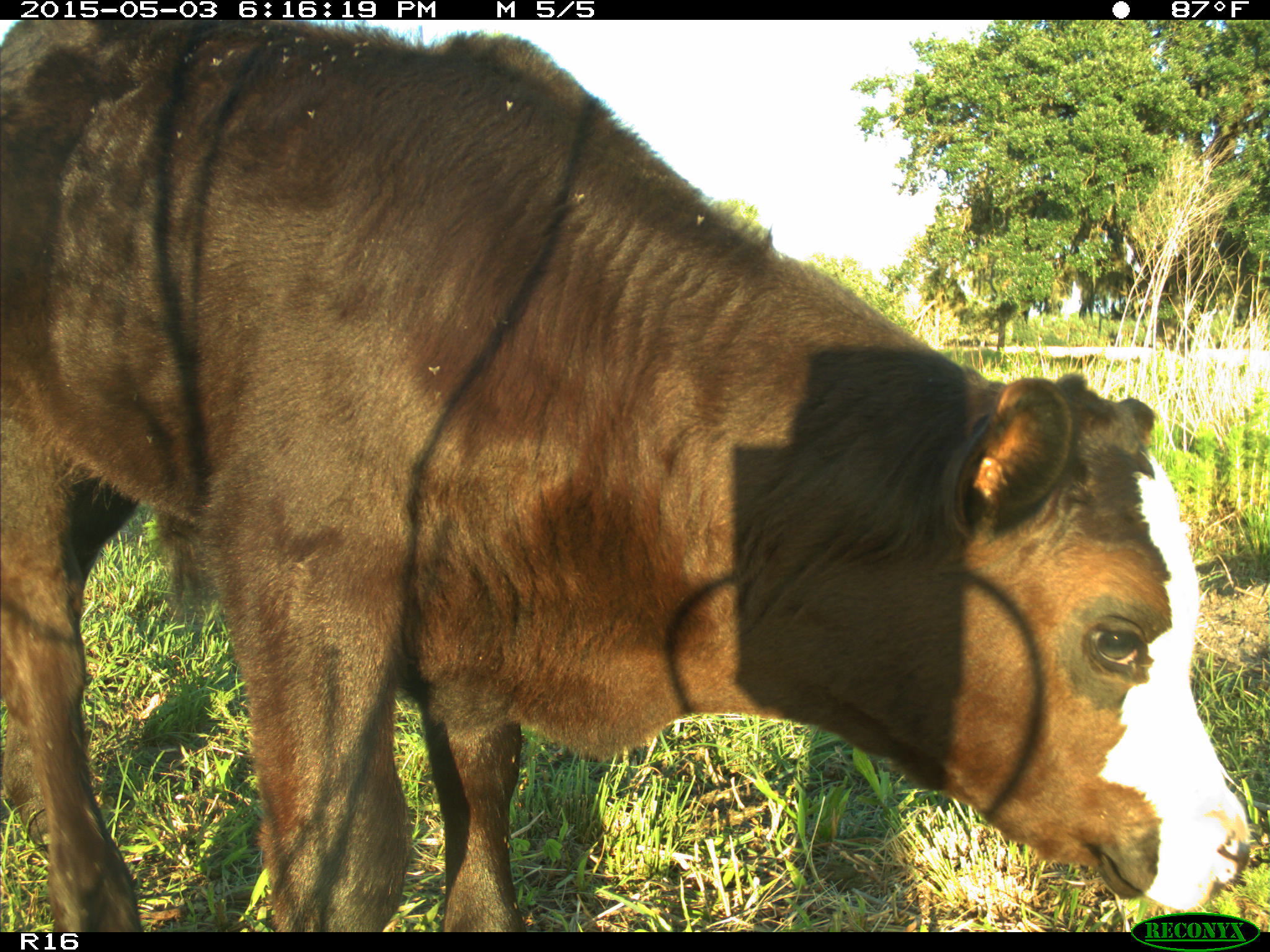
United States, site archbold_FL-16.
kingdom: Animalia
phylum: Chordata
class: Mammalia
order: Artiodactyla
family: Bovidae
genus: Bos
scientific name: Bos taurus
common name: domestic cow